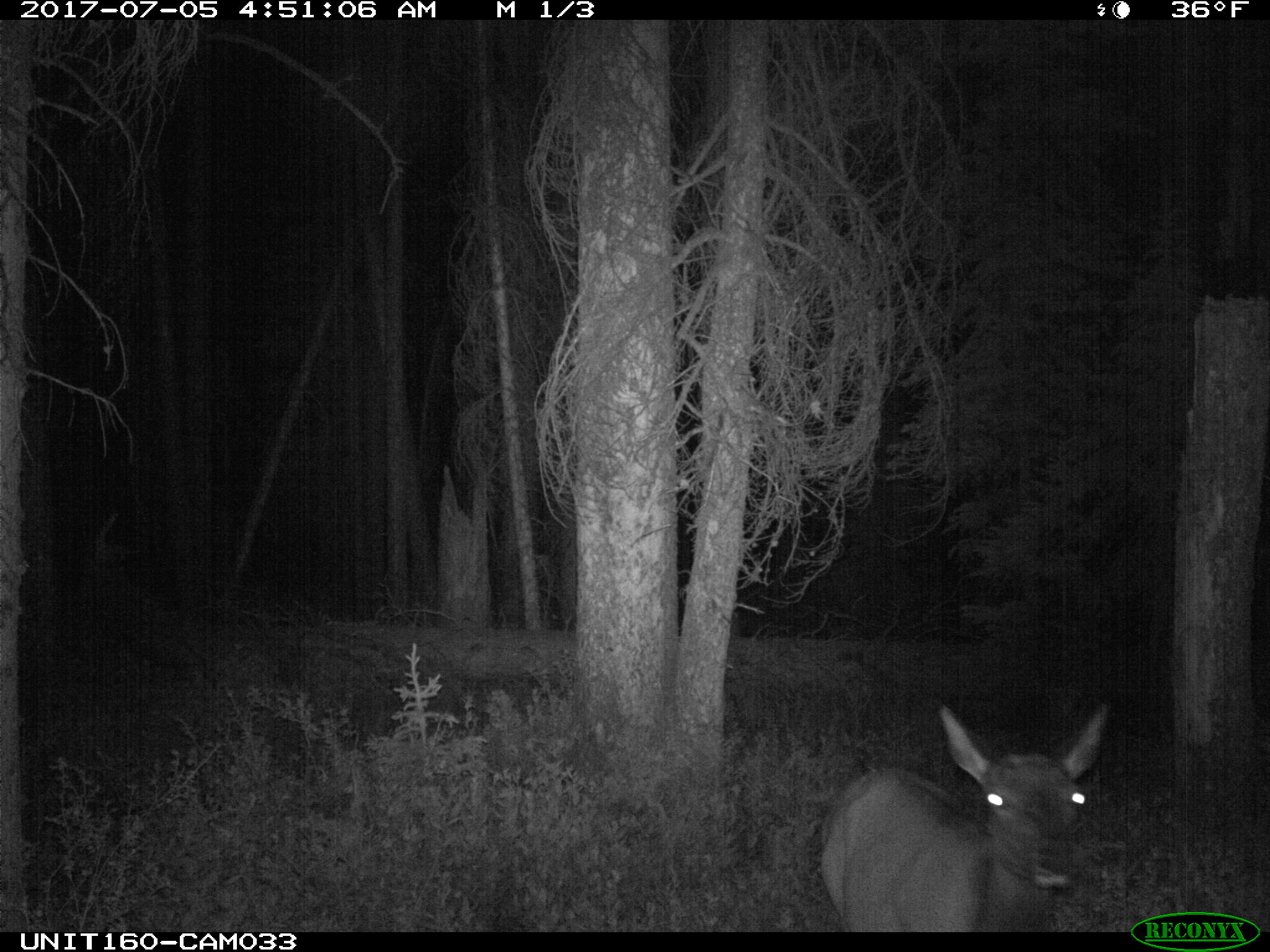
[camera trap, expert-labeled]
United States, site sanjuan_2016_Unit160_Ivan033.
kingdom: Animalia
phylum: Chordata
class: Mammalia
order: Artiodactyla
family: Cervidae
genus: Cervus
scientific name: Cervus elaphus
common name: red deer